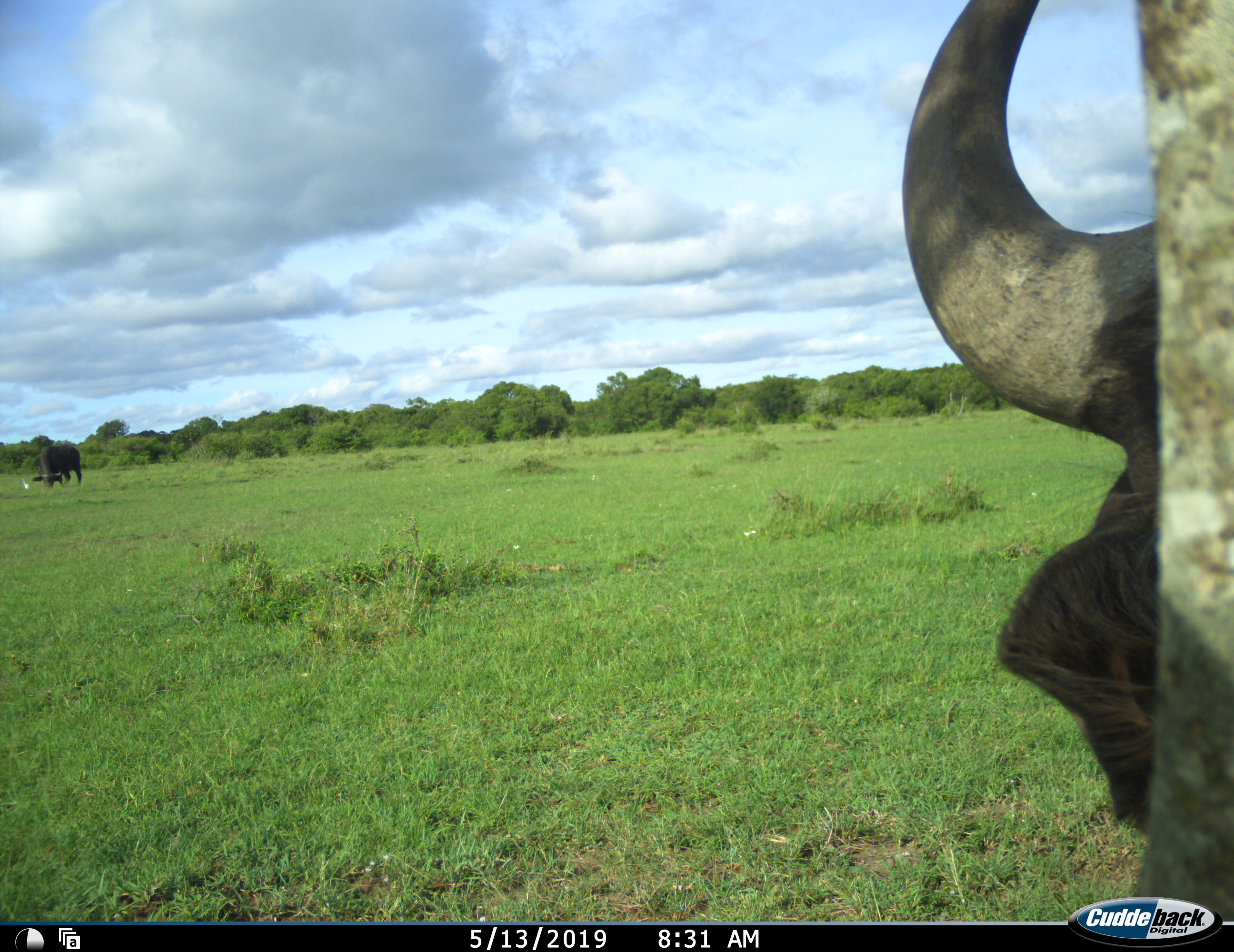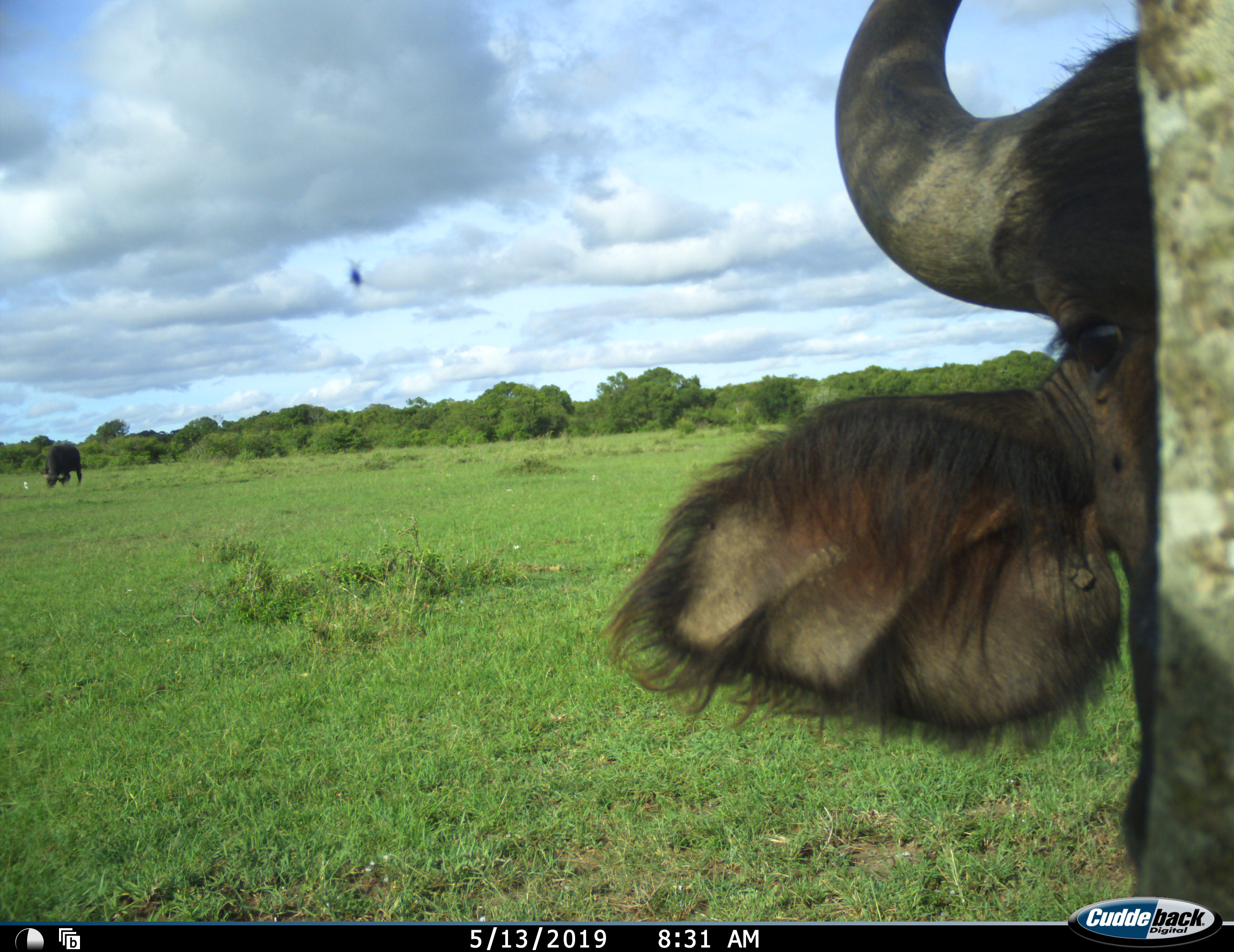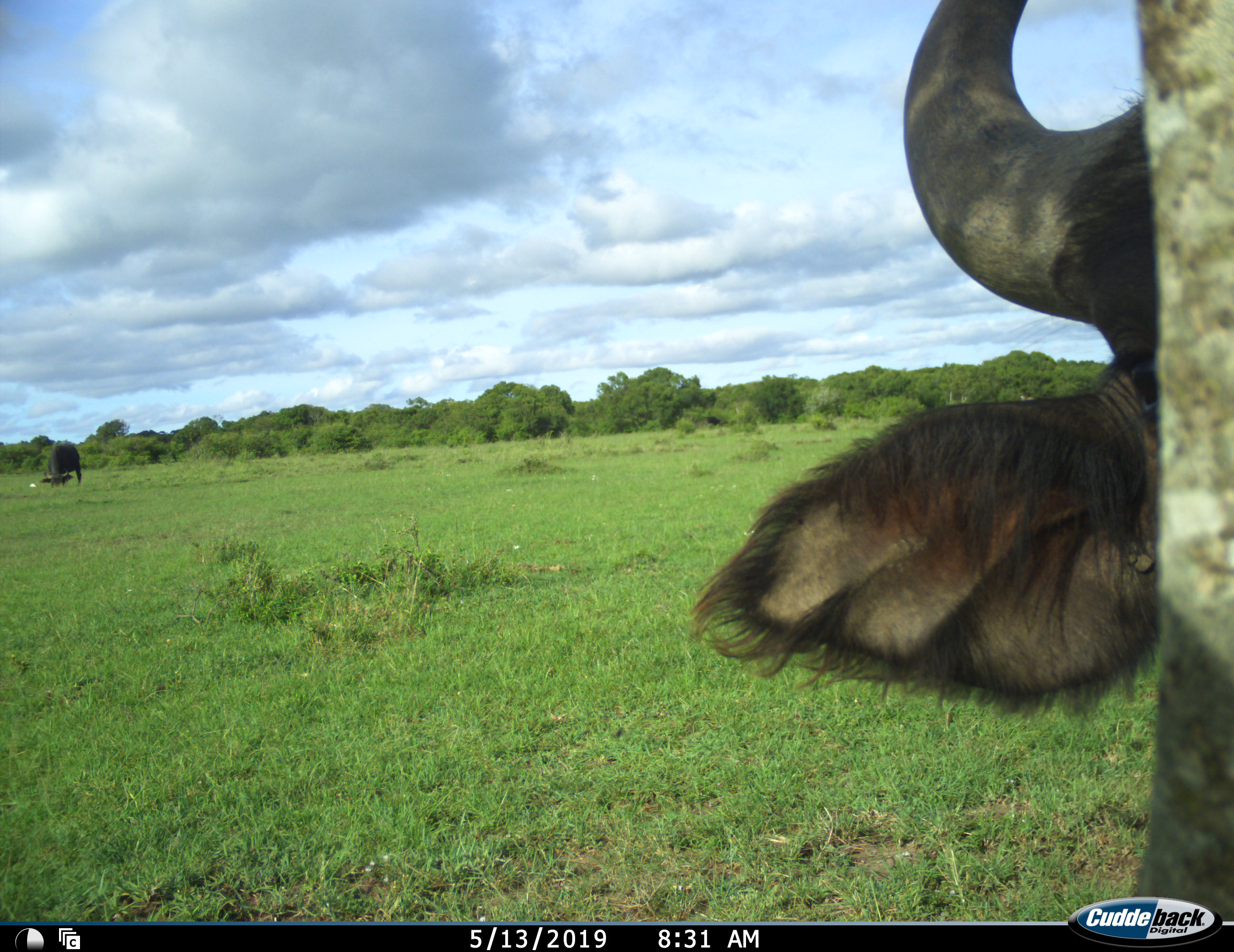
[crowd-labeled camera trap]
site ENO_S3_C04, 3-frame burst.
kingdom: Animalia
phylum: Chordata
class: Mammalia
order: Artiodactyla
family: Bovidae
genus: Syncerus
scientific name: Syncerus caffer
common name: african buffalo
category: buffalo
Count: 2.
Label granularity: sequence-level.